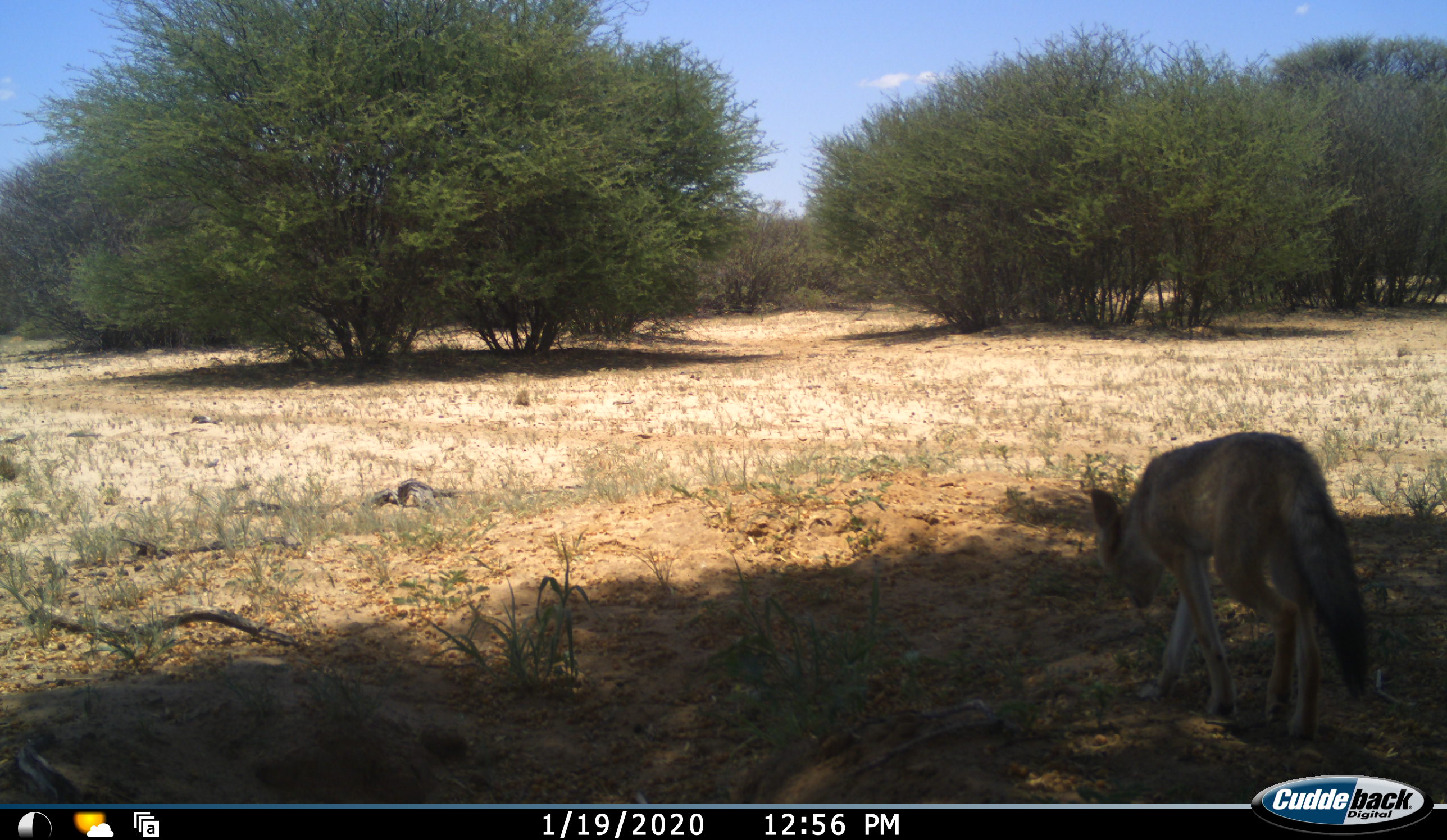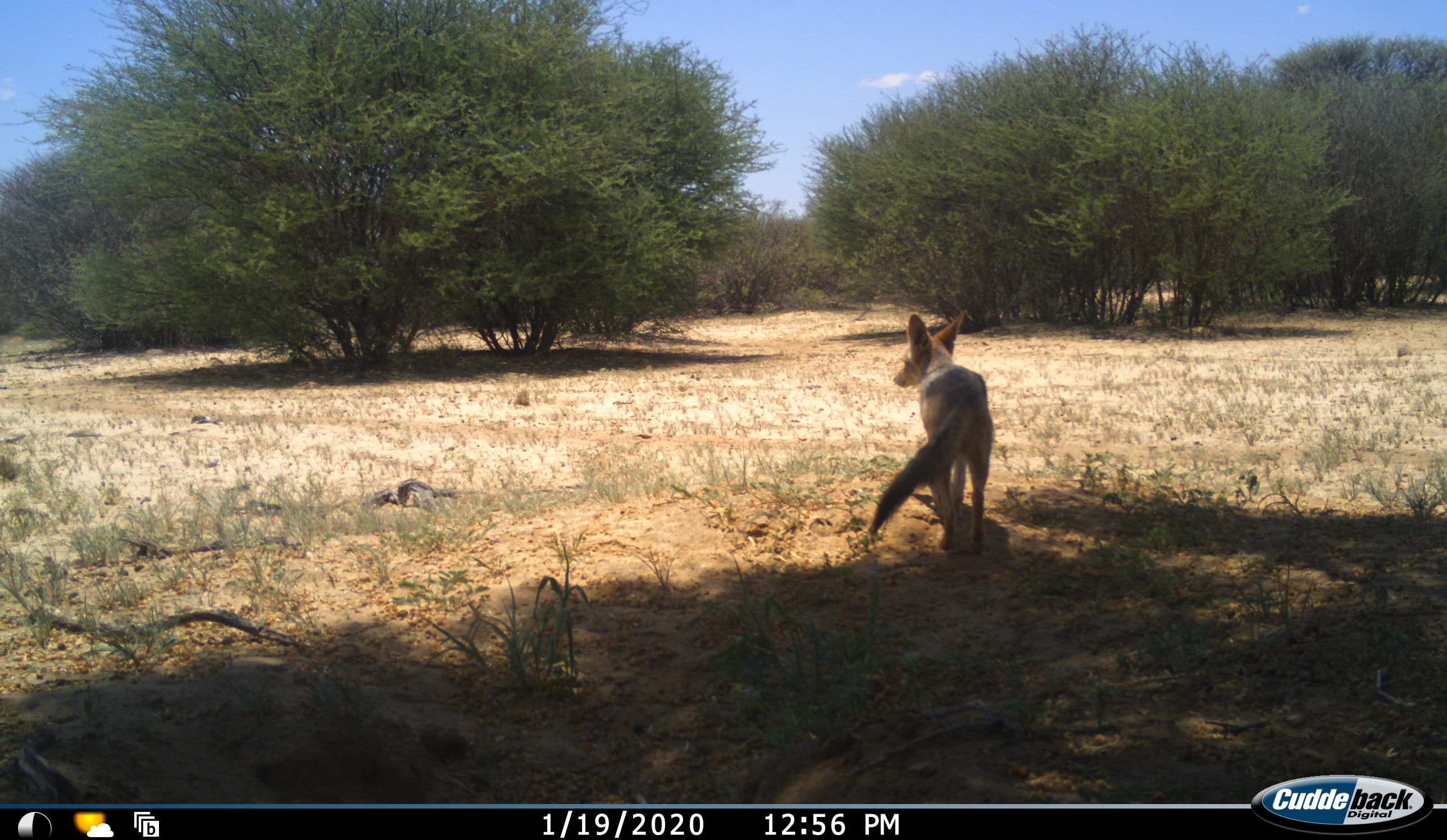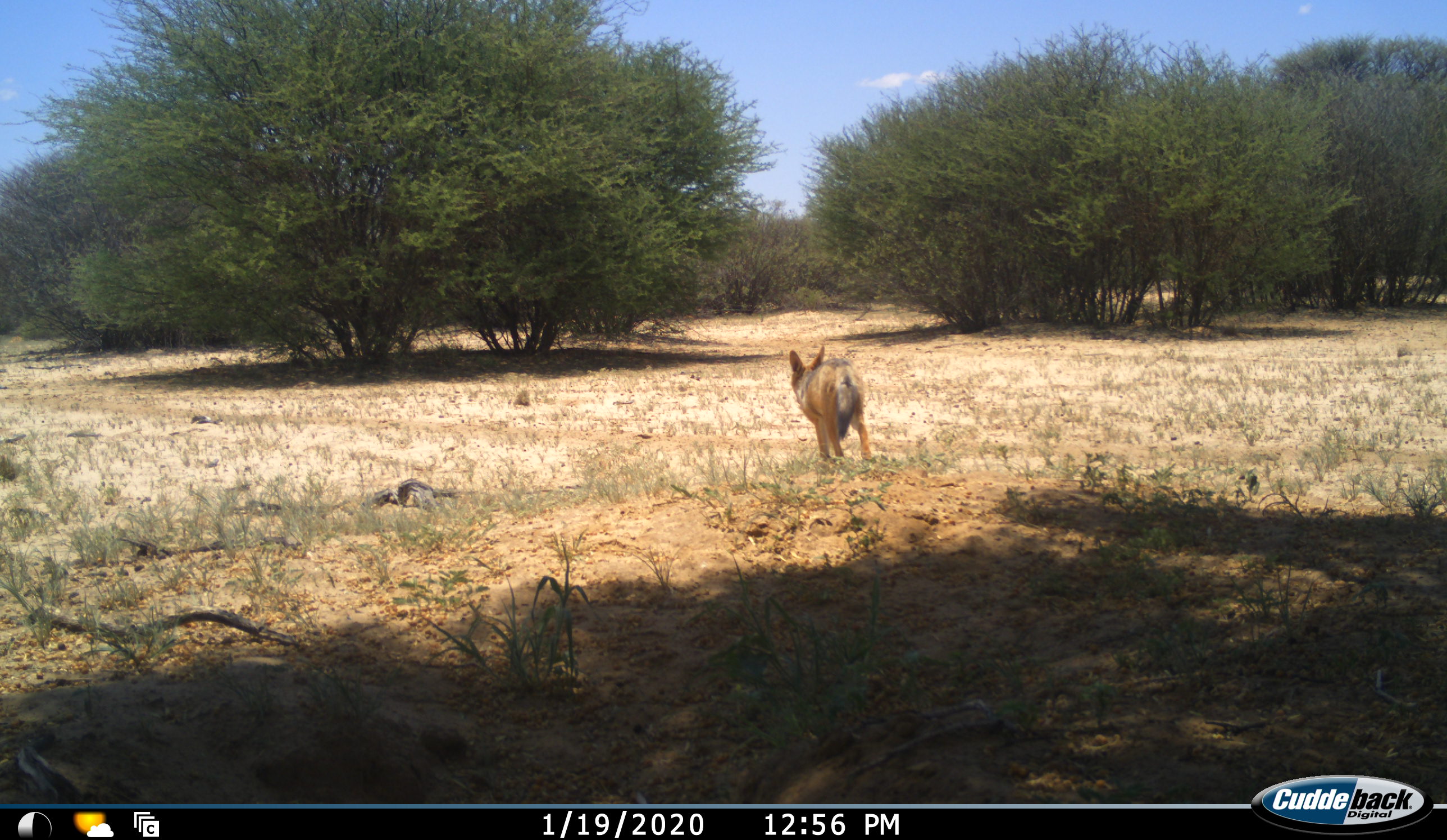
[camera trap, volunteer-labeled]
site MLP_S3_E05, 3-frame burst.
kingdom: Animalia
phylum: Chordata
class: Mammalia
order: Carnivora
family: Canidae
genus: Lupulella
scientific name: Lupulella mesomelas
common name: black-backed jackal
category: jackalblackbacked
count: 1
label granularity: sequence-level